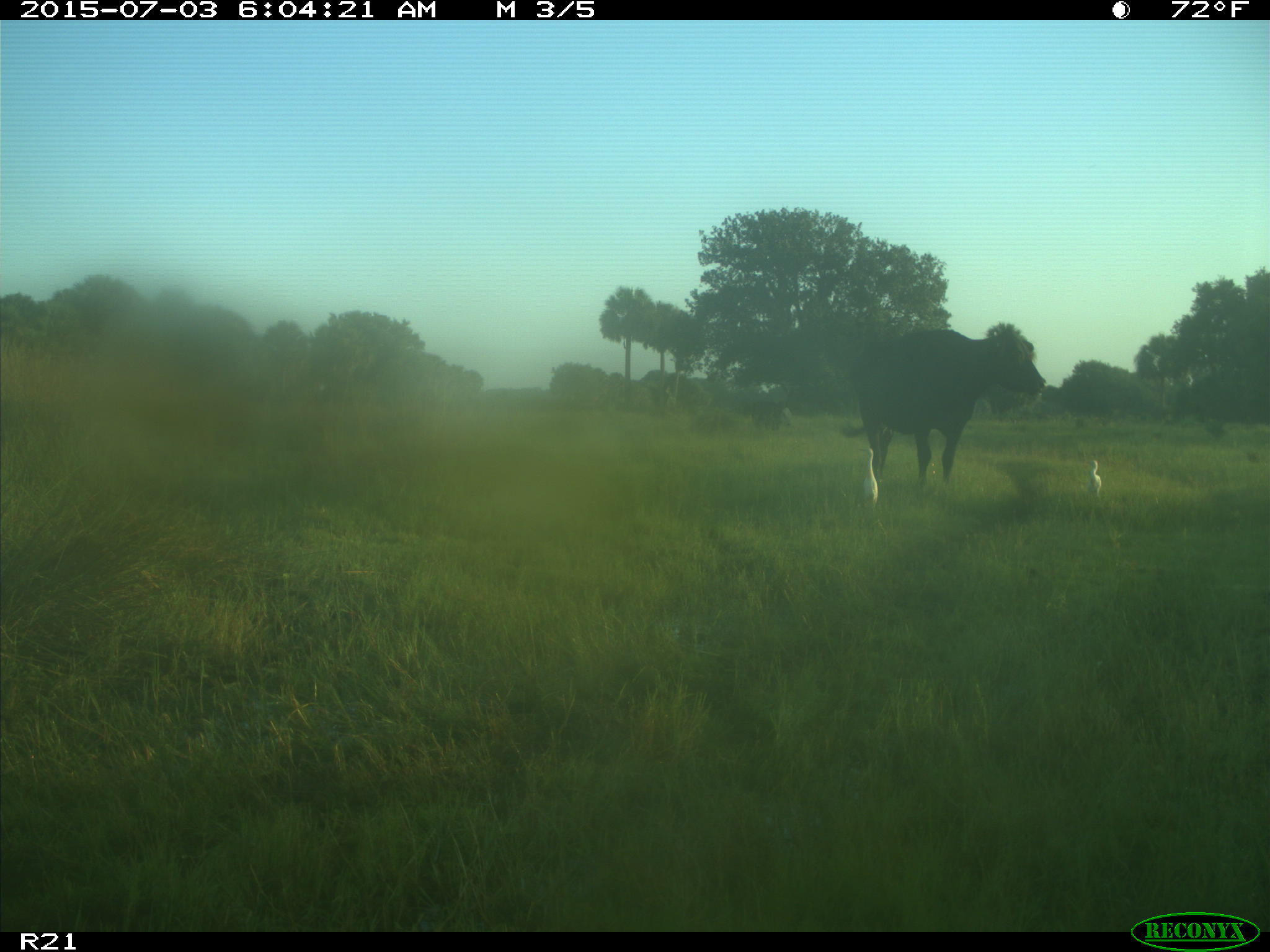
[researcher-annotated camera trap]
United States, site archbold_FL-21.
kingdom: Animalia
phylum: Chordata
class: Mammalia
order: Artiodactyla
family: Bovidae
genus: Bos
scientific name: Bos taurus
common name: domestic cow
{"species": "Bos taurus (domestic cow)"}